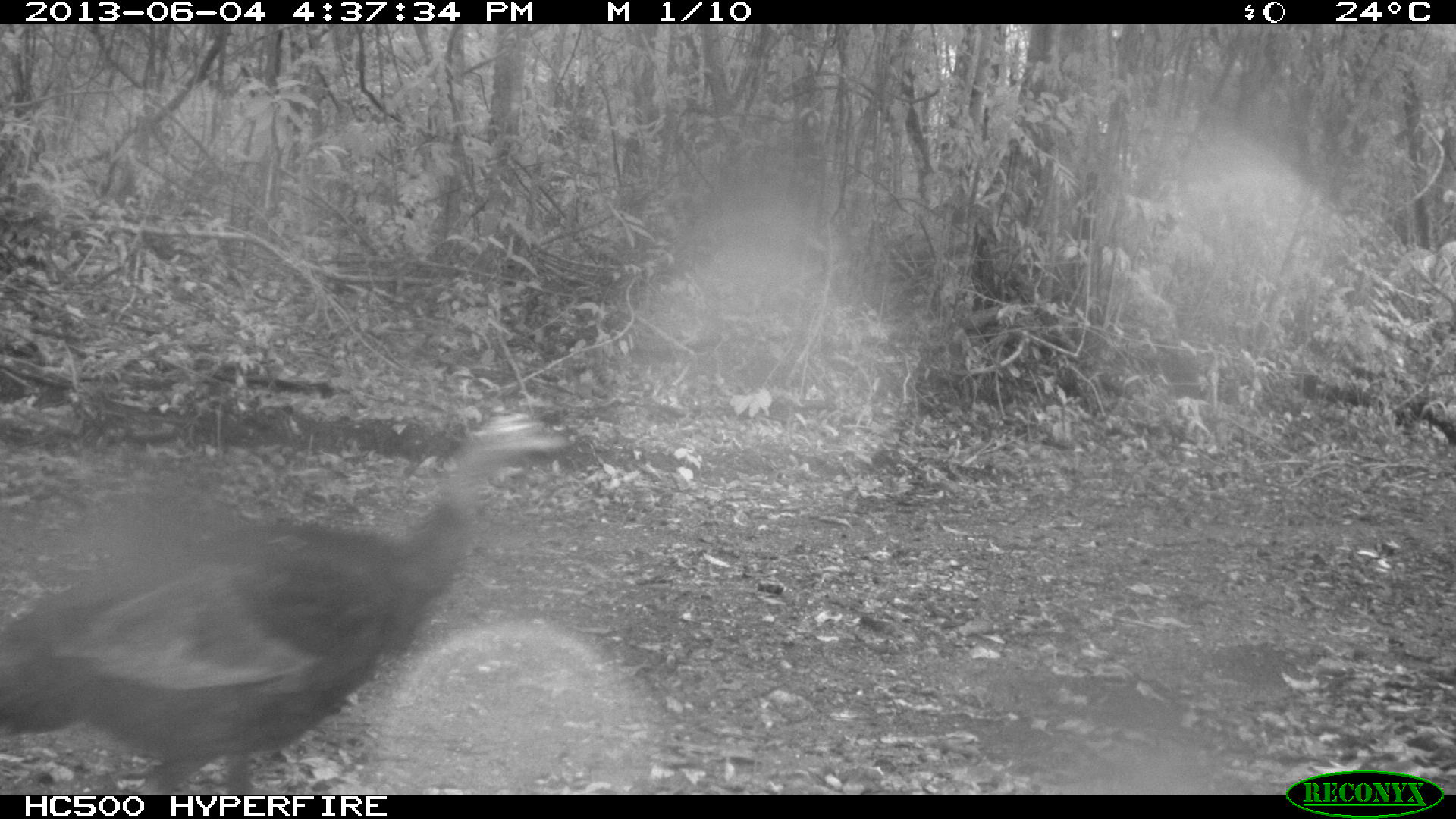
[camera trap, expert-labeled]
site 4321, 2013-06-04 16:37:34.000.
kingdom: Animalia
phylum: Chordata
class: Aves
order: Galliformes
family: Phasianidae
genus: Meleagris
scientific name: Meleagris ocellata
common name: ocellated turkey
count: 1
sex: male